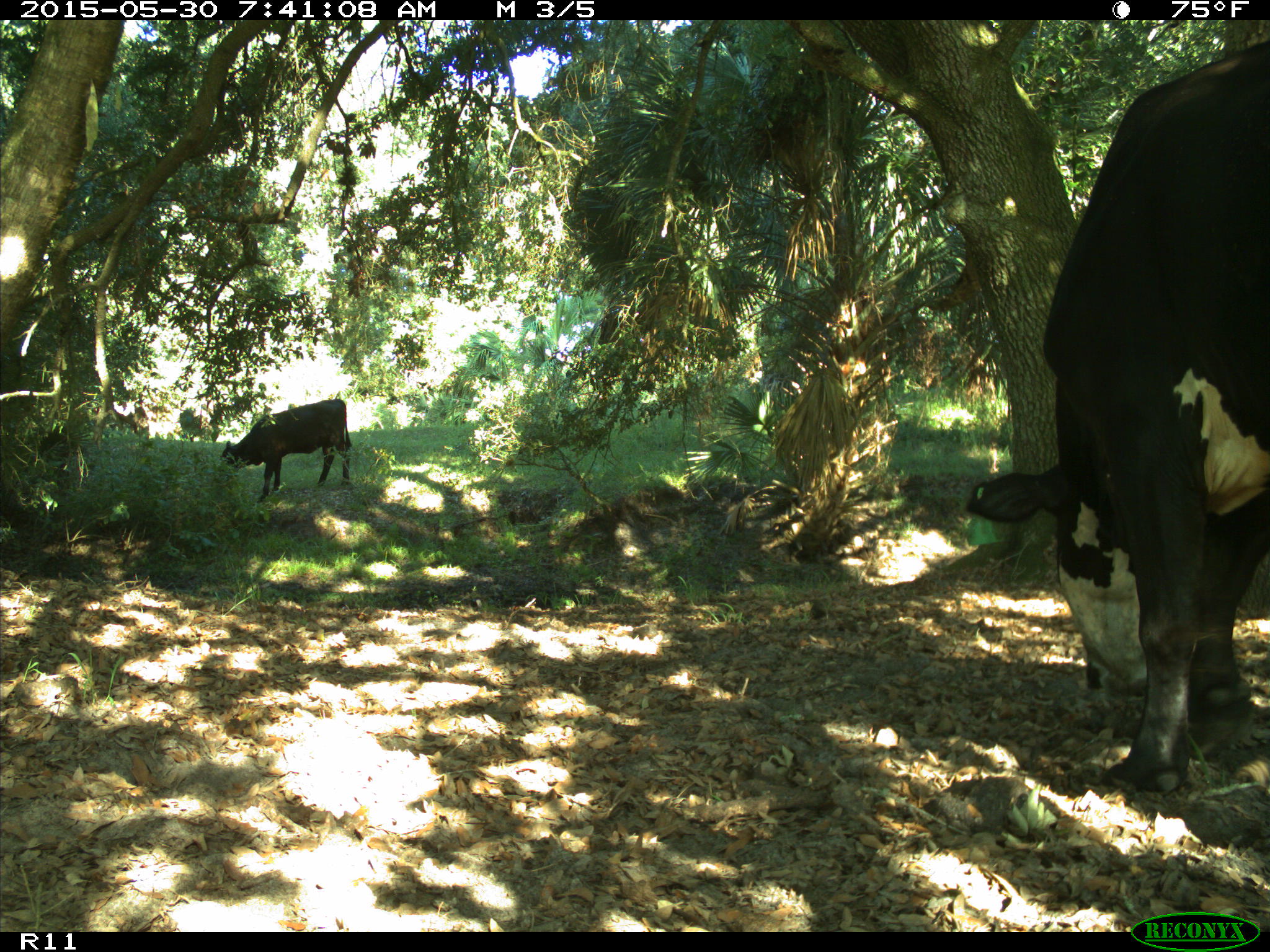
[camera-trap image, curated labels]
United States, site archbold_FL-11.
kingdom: Animalia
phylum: Chordata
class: Mammalia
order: Artiodactyla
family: Bovidae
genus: Bos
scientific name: Bos taurus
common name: domestic cow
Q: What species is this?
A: Bos taurus (domestic cow).